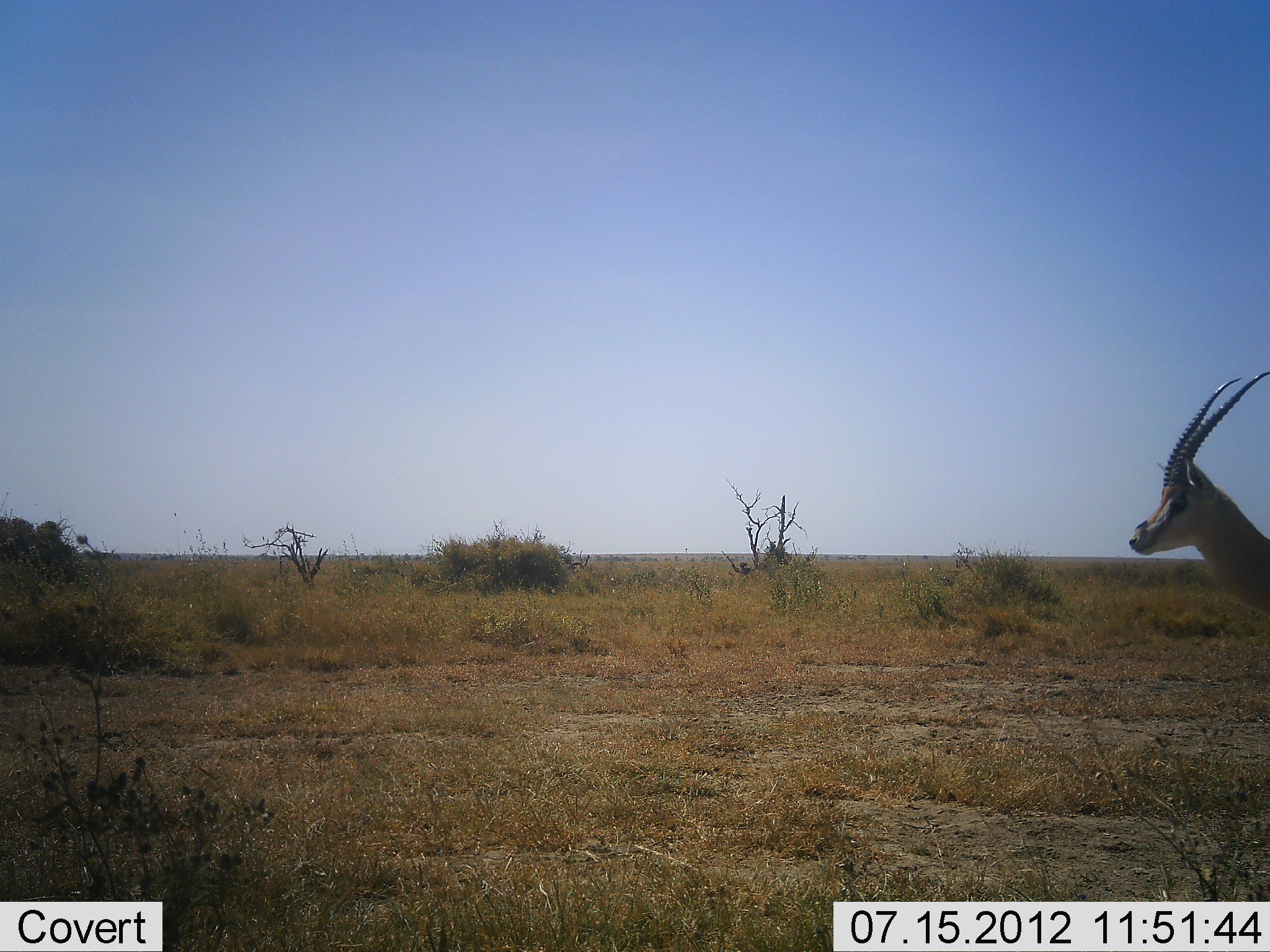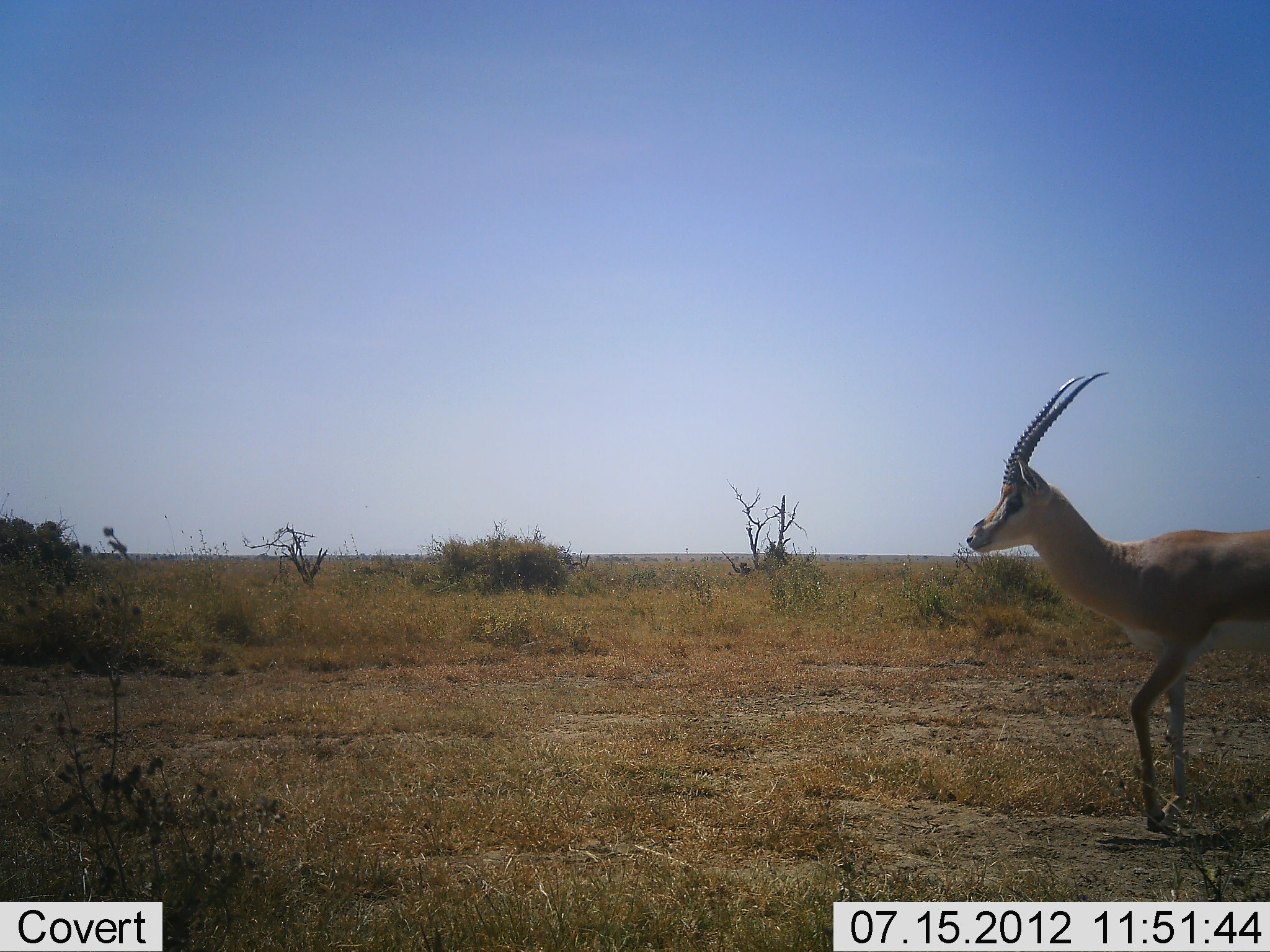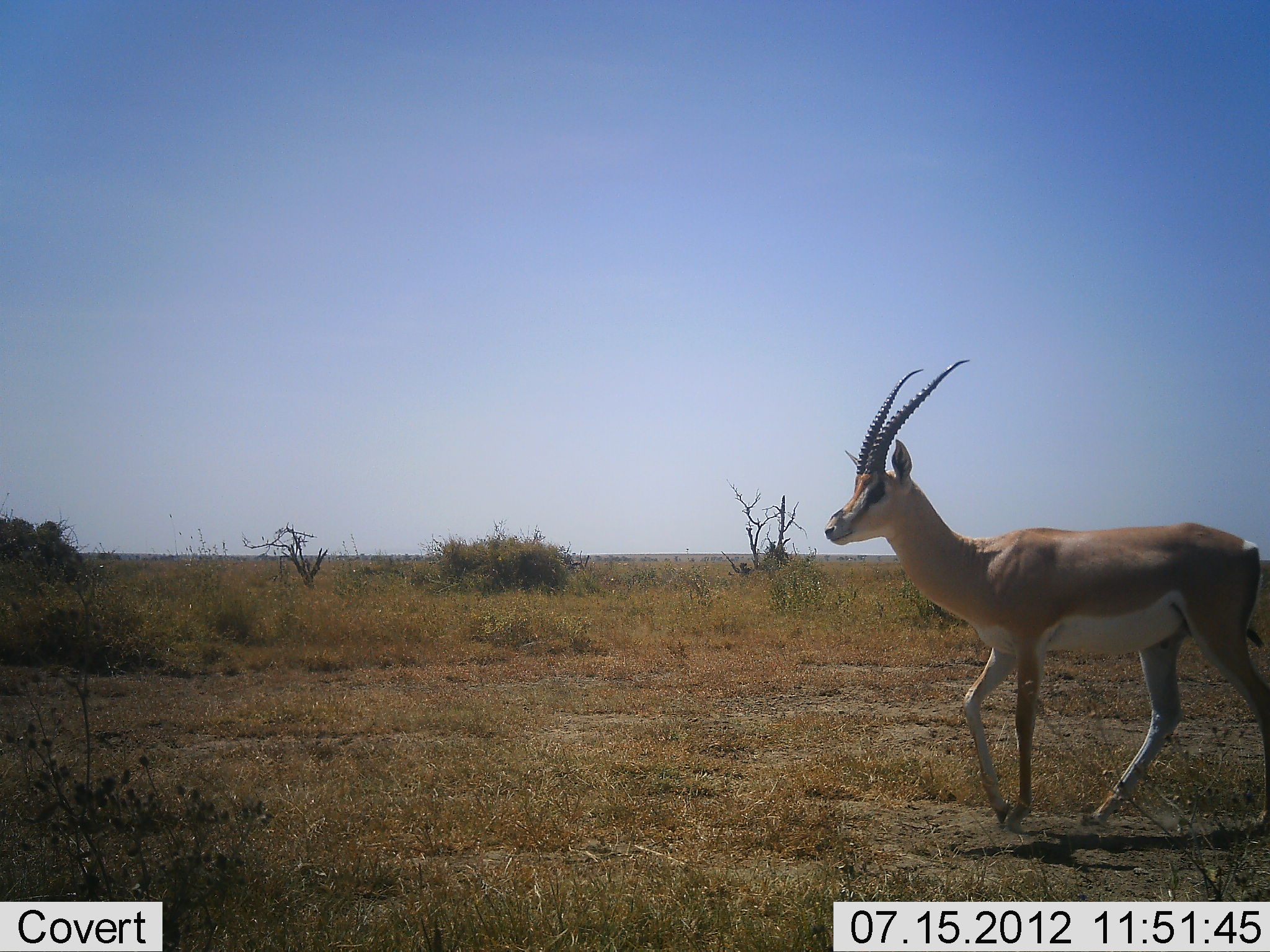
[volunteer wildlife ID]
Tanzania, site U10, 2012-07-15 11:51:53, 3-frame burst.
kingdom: Animalia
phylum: Chordata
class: Mammalia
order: Artiodactyla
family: Bovidae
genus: Nanger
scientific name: Nanger granti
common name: grant's gazelle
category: gazellegrants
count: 1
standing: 0%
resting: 0%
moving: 100%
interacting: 0%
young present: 0%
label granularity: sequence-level